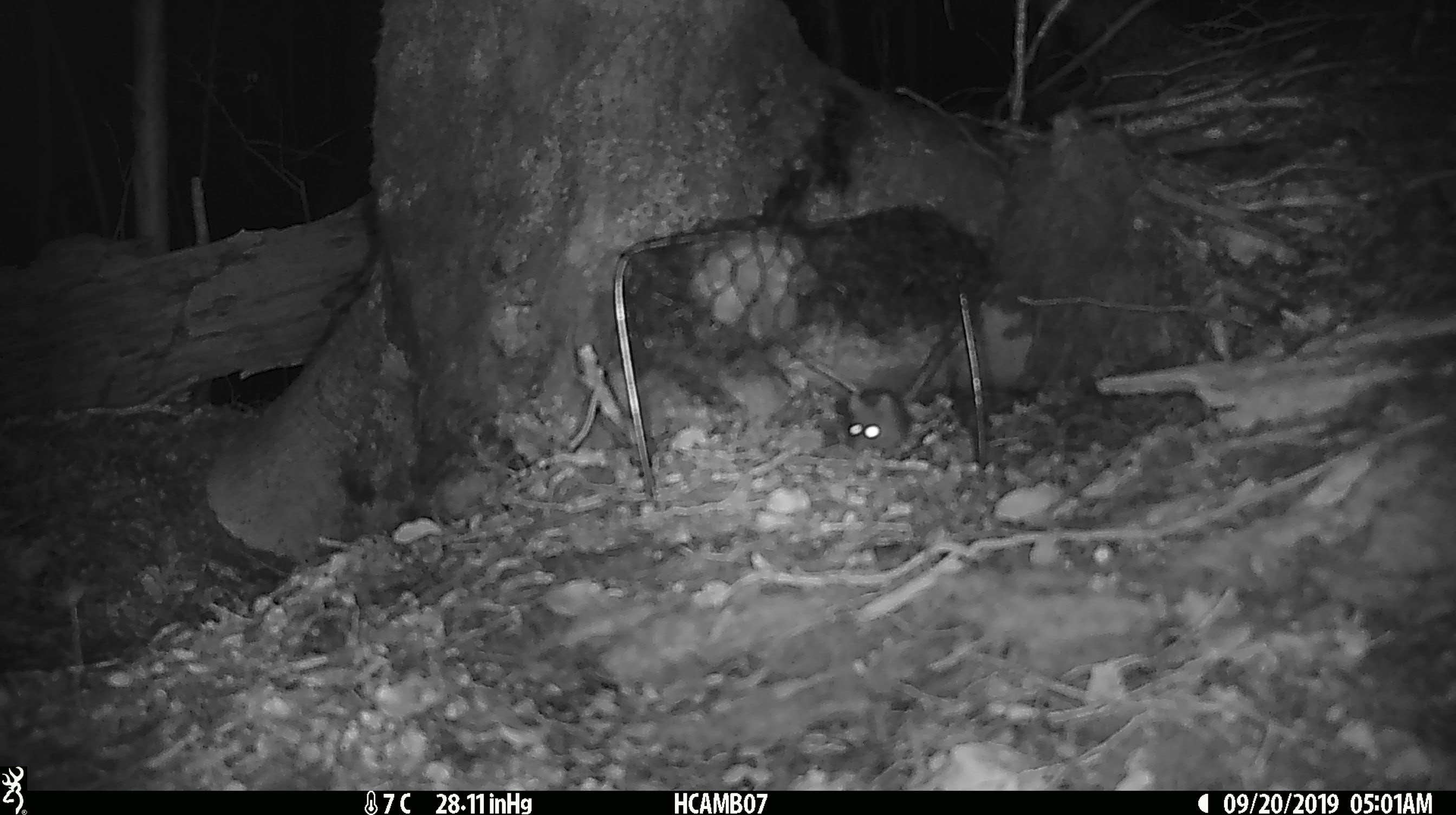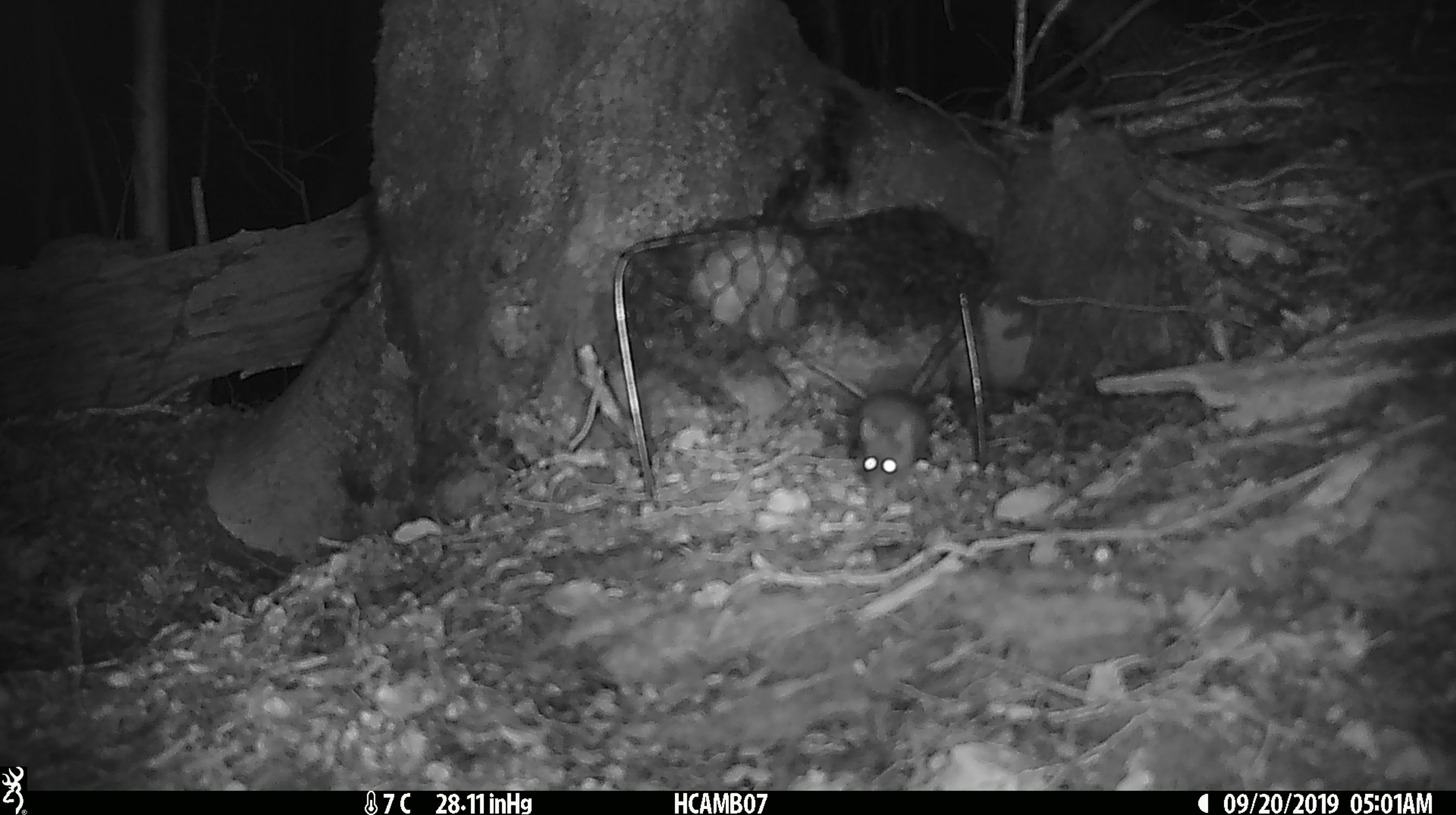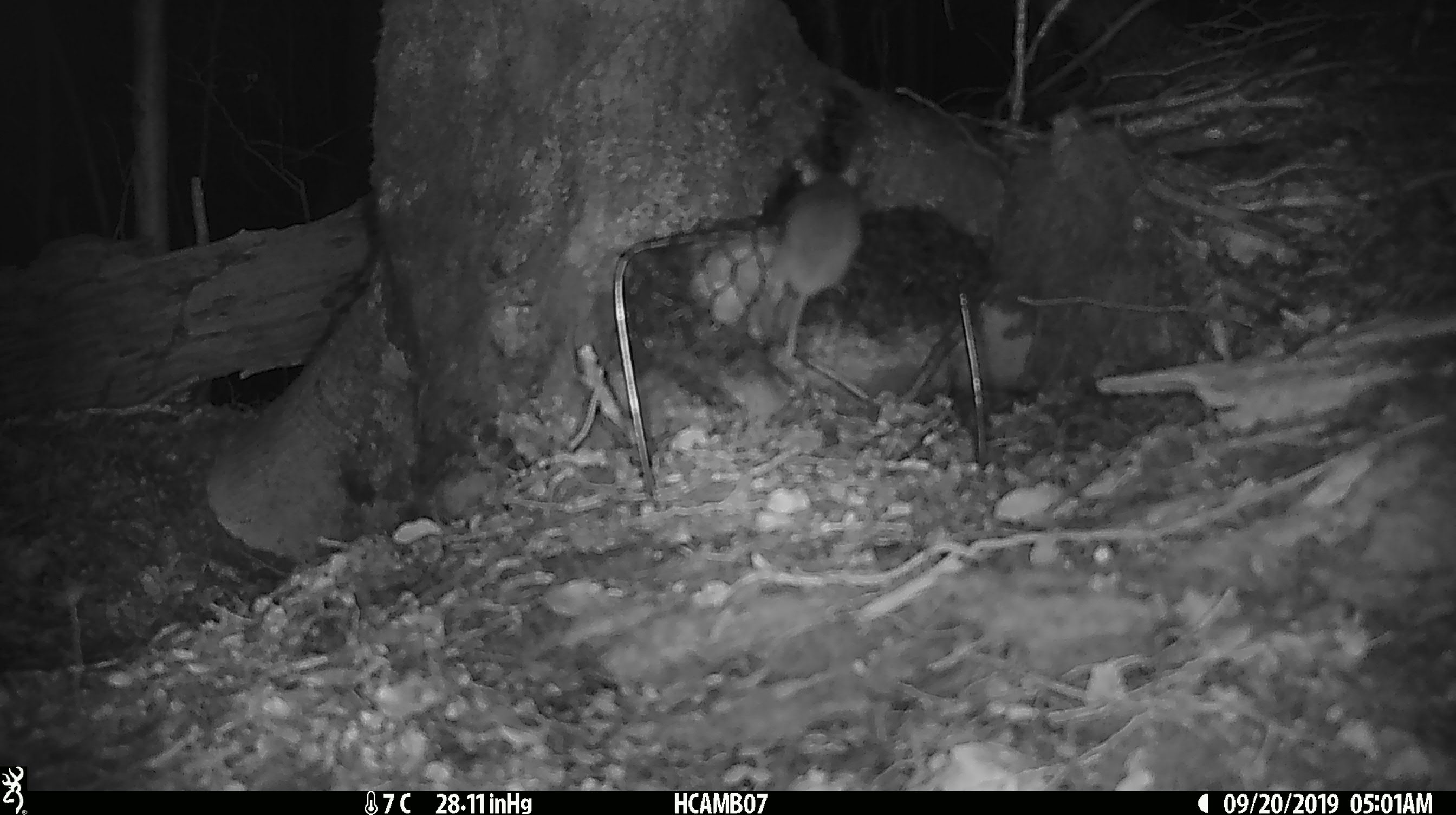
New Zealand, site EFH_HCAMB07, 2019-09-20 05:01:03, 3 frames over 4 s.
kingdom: Animalia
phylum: Chordata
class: Mammalia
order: Rodentia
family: Muridae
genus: Mus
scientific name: Mus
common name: mouse